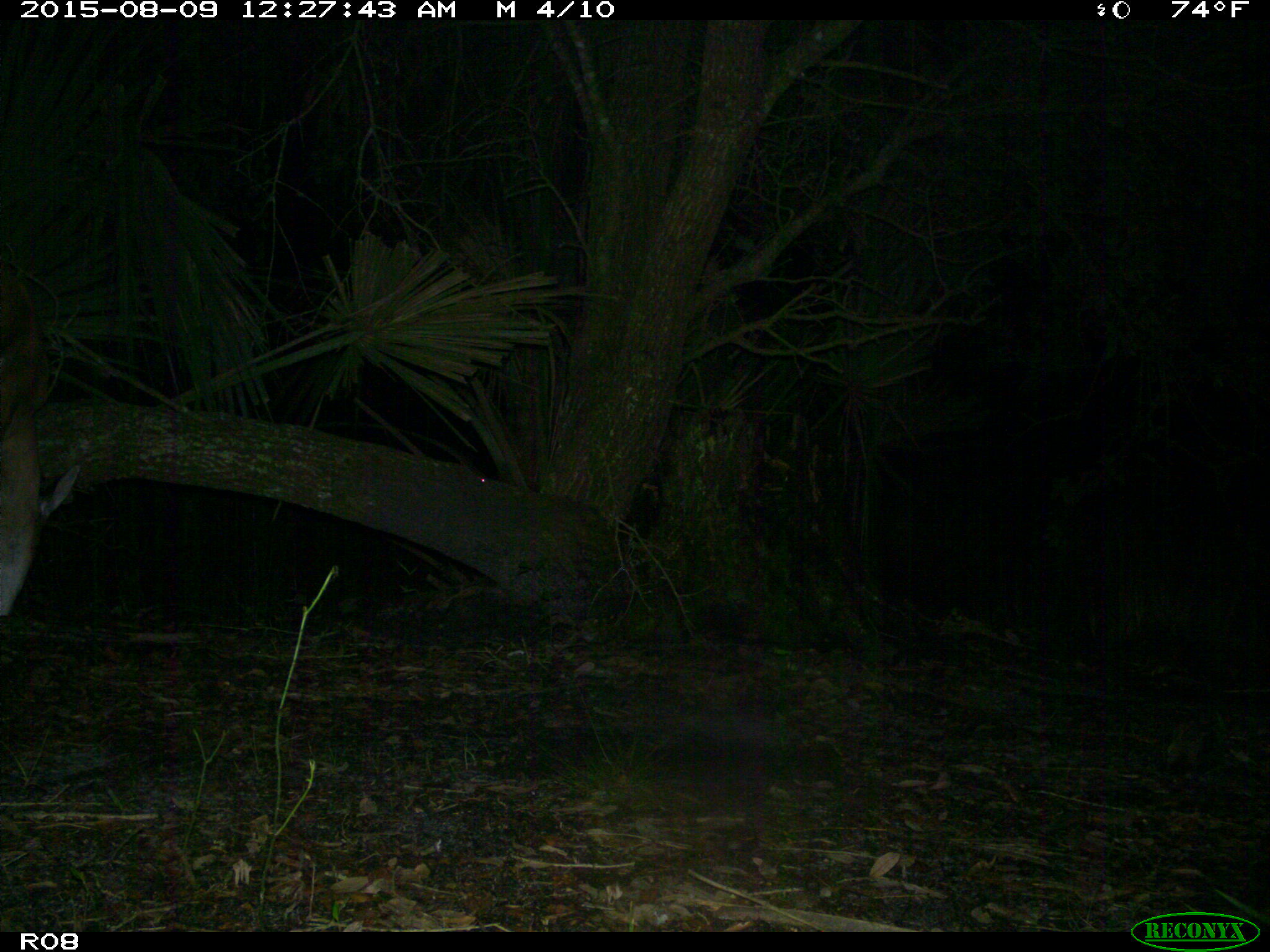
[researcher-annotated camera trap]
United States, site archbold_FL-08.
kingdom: Animalia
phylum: Chordata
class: Mammalia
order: Artiodactyla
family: Cervidae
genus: Odocoileus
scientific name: Odocoileus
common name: deer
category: unidentified deer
Unidentified deer (deer) (Odocoileus).